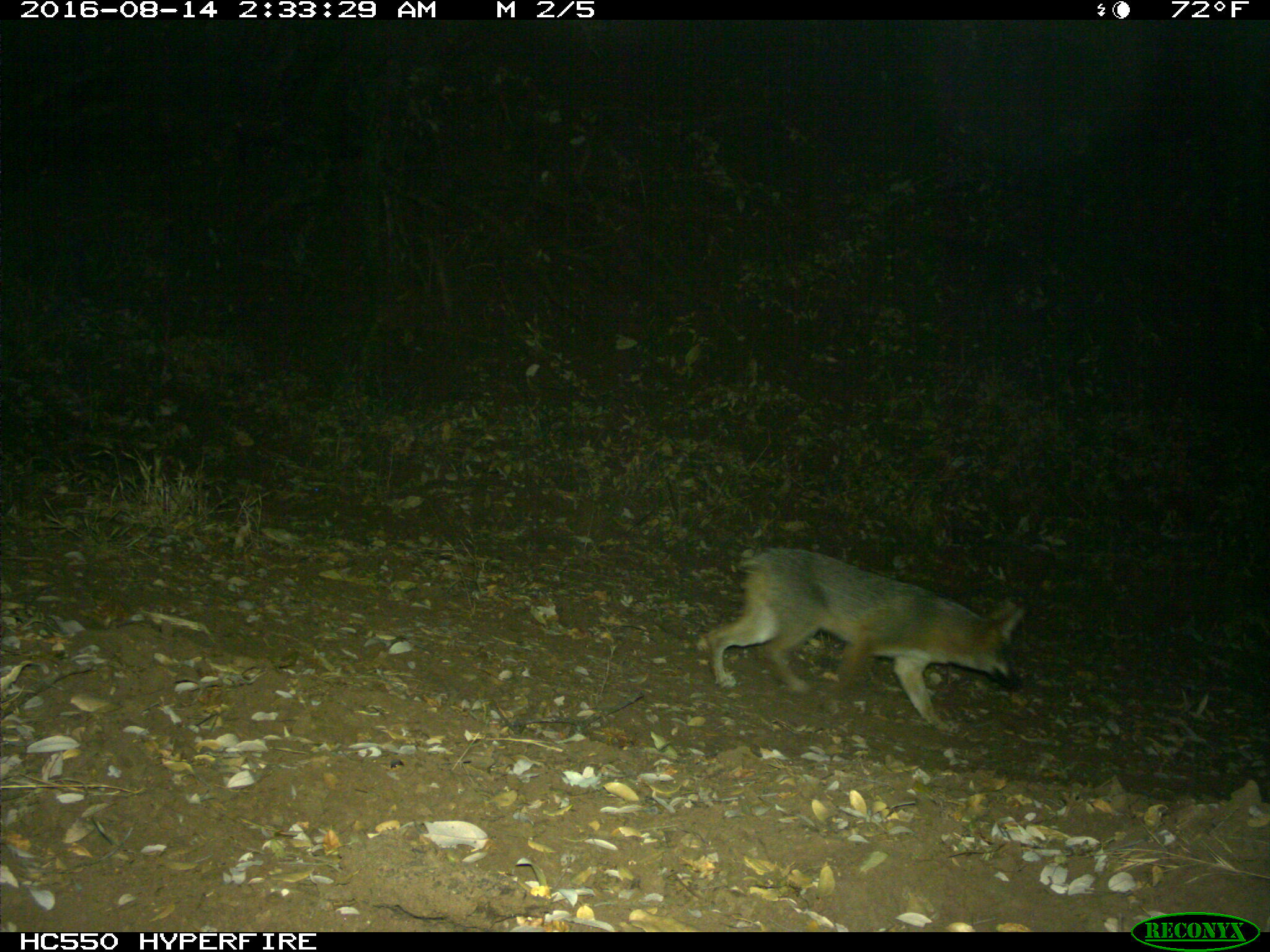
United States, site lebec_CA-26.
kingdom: Animalia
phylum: Chordata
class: Mammalia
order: Carnivora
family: Canidae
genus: Urocyon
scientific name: Urocyon cinereoargenteus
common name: gray fox